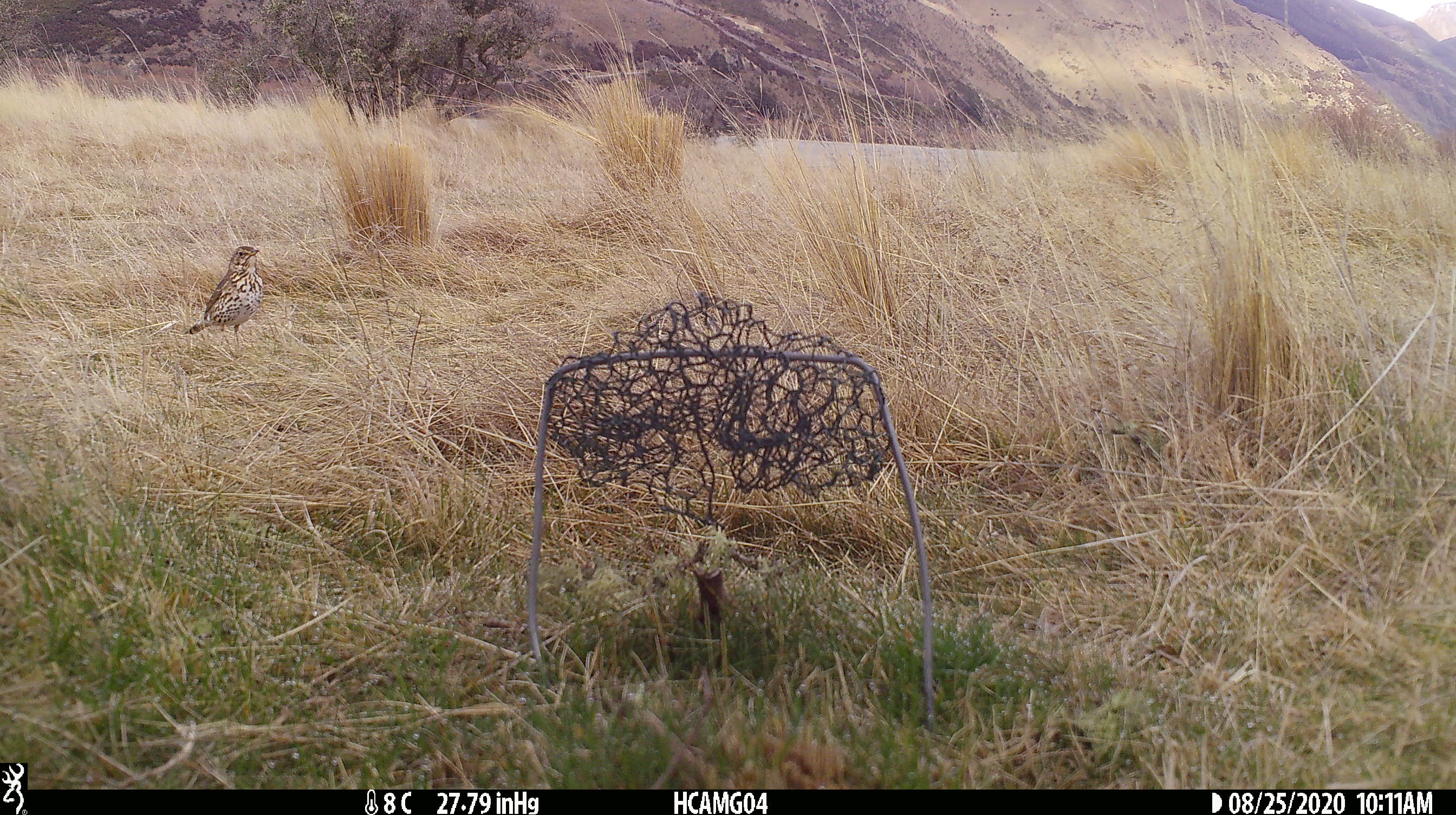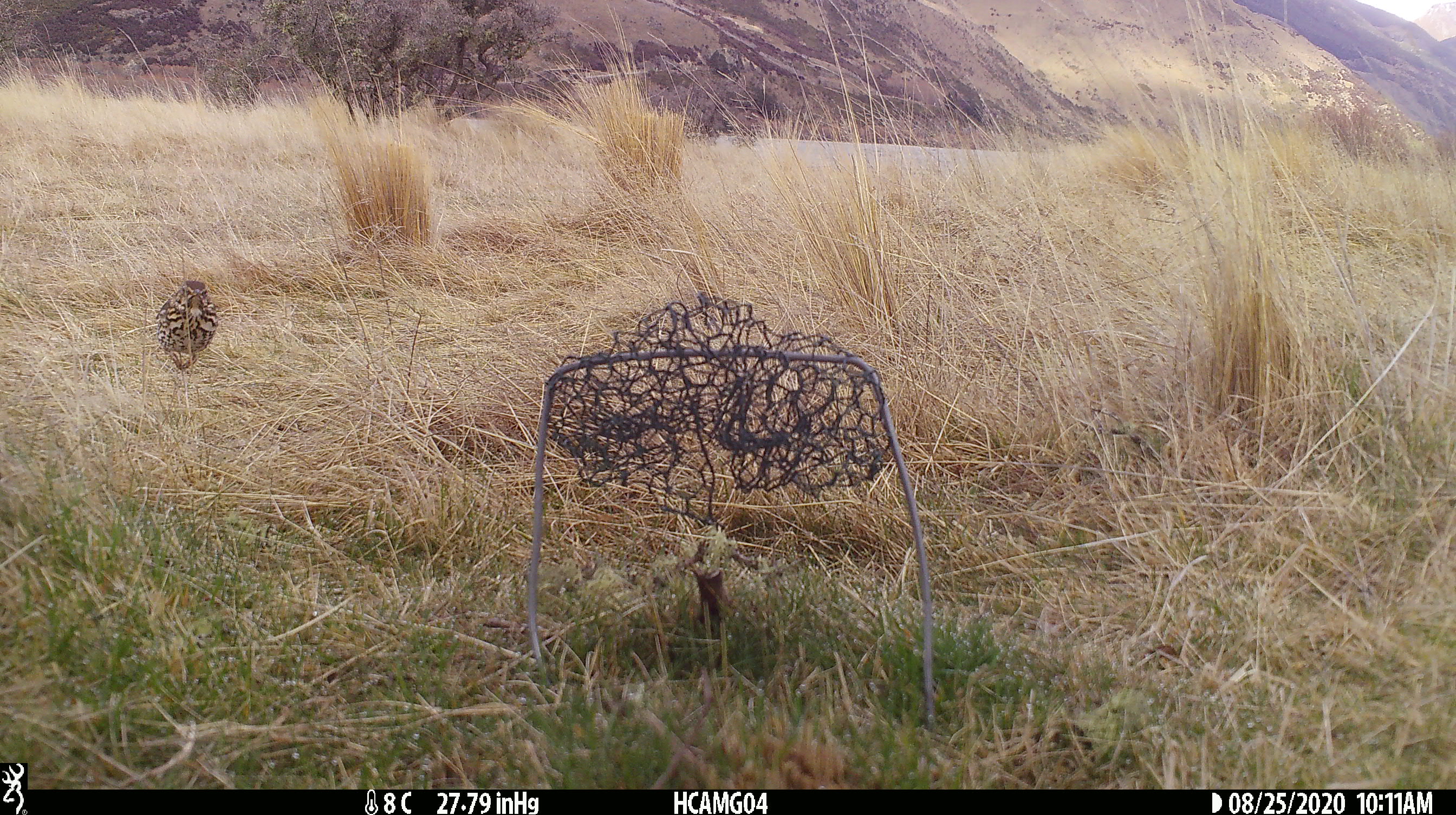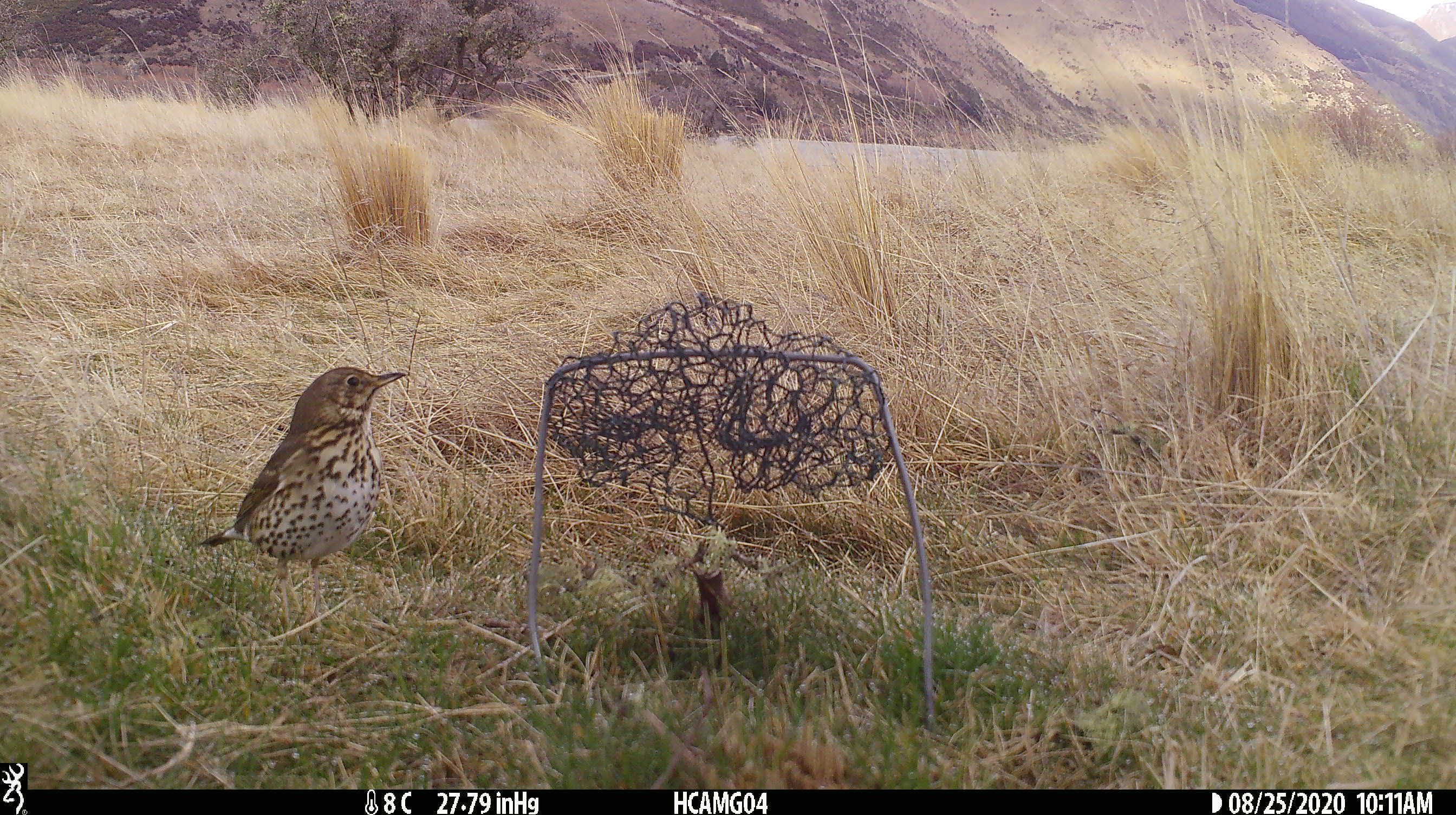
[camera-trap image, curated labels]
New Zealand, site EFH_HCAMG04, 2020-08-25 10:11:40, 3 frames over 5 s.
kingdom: Animalia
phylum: Chordata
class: Aves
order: Passeriformes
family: Turdidae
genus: Turdus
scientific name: Turdus philomelos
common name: song thrush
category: thrush